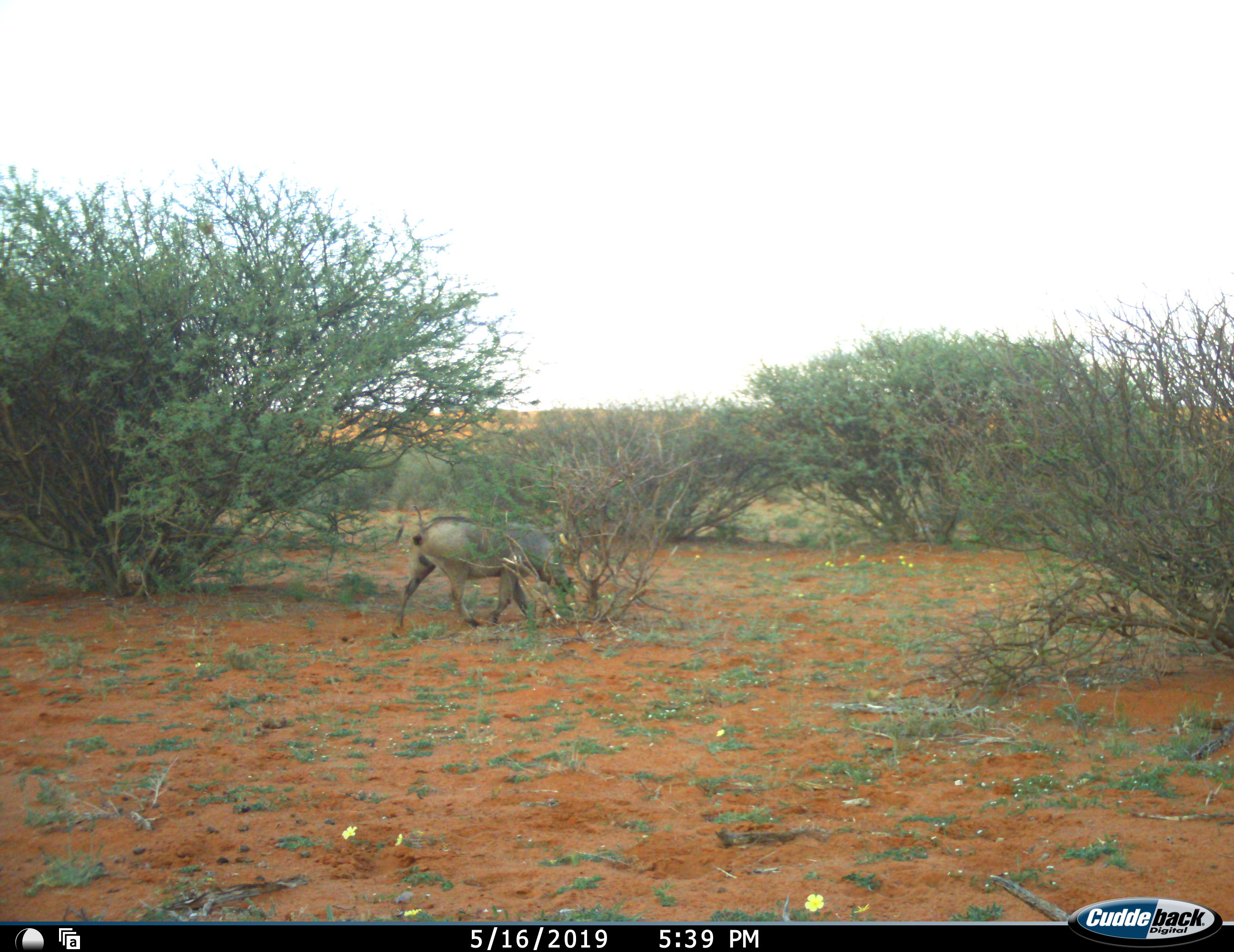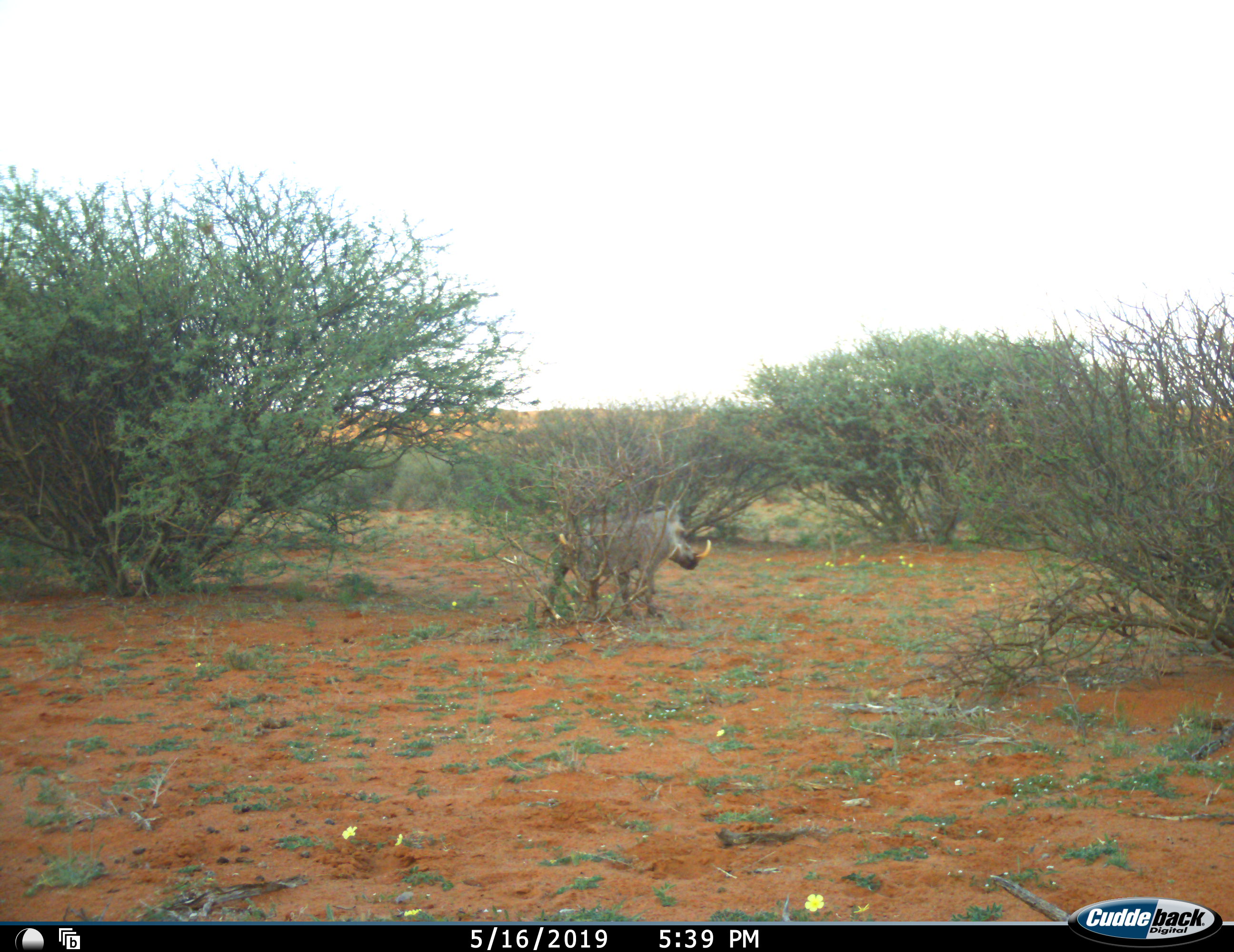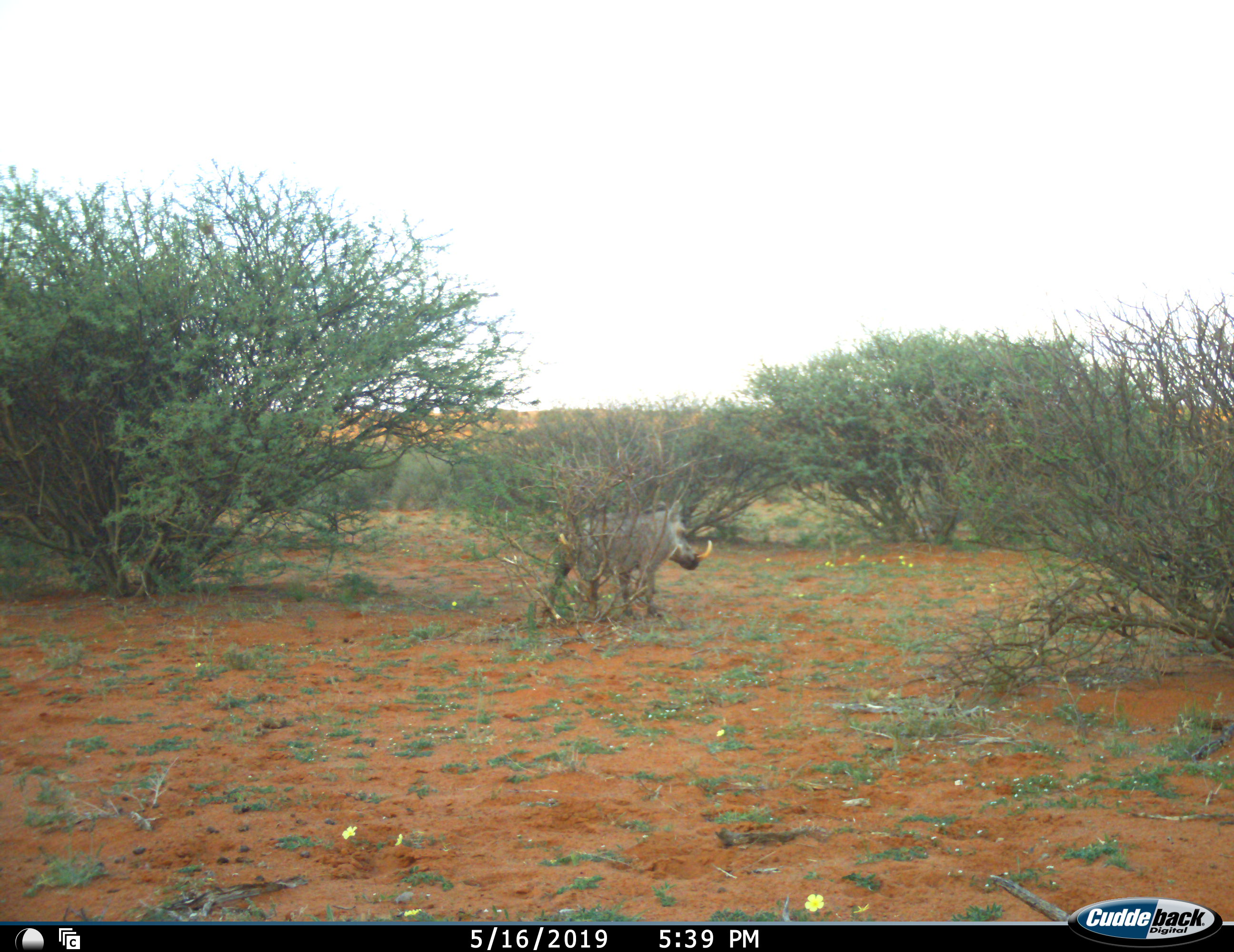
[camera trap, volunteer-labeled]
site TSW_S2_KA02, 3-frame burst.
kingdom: Animalia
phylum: Chordata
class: Mammalia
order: Artiodactyla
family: Suidae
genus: Phacochoerus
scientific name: Phacochoerus africanus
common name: warthog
Warthog (Phacochoerus africanus), count 1. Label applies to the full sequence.